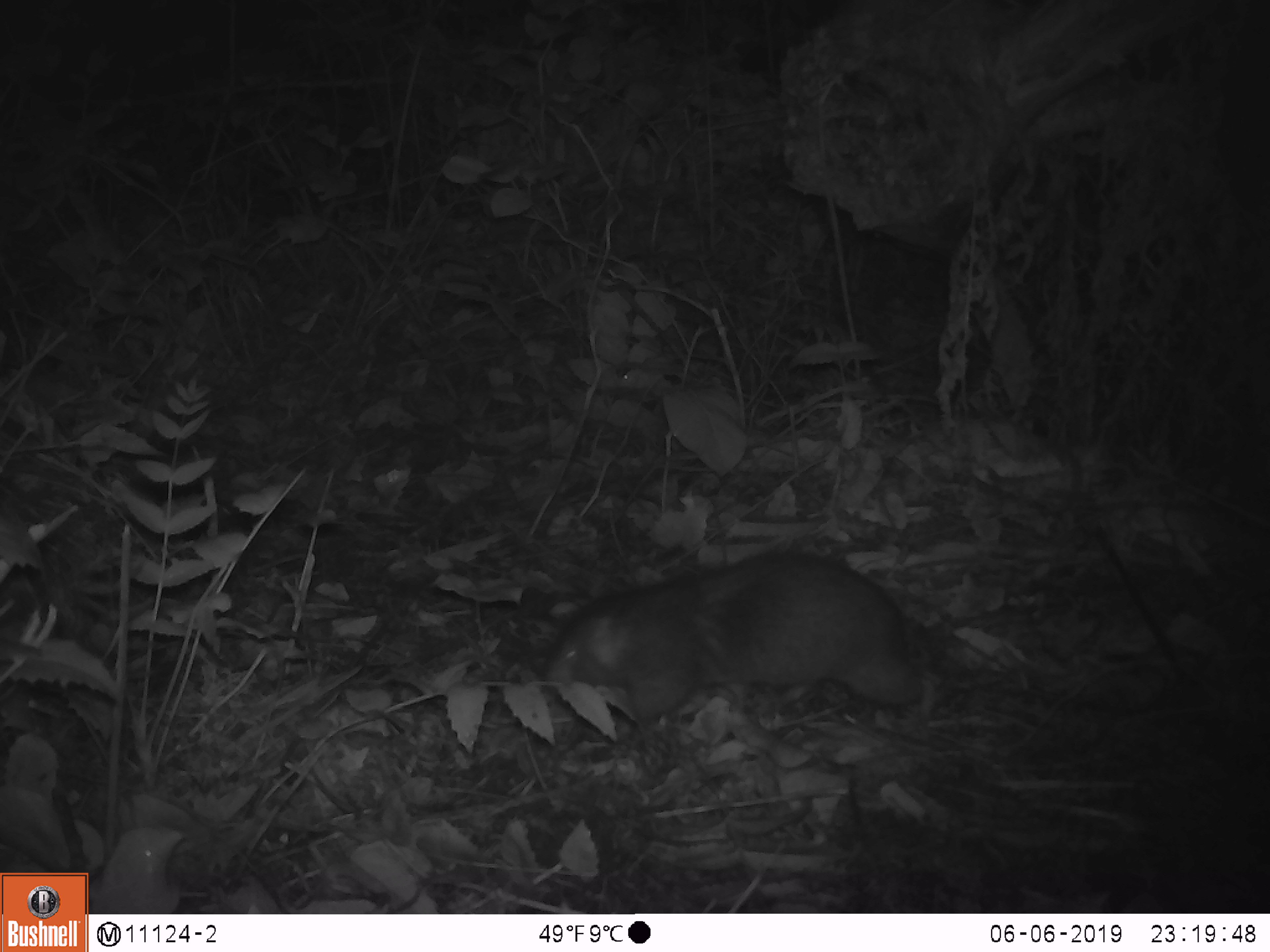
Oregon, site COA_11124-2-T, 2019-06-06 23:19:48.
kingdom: Animalia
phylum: Chordata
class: Mammalia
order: Rodentia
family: Aplodontiidae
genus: Aplodontia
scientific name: Aplodontia rufa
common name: mountain beaver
Mountain beaver (Aplodontia rufa).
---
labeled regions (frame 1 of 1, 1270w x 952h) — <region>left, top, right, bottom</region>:
mountain beaver: <region>538, 544, 929, 720</region>